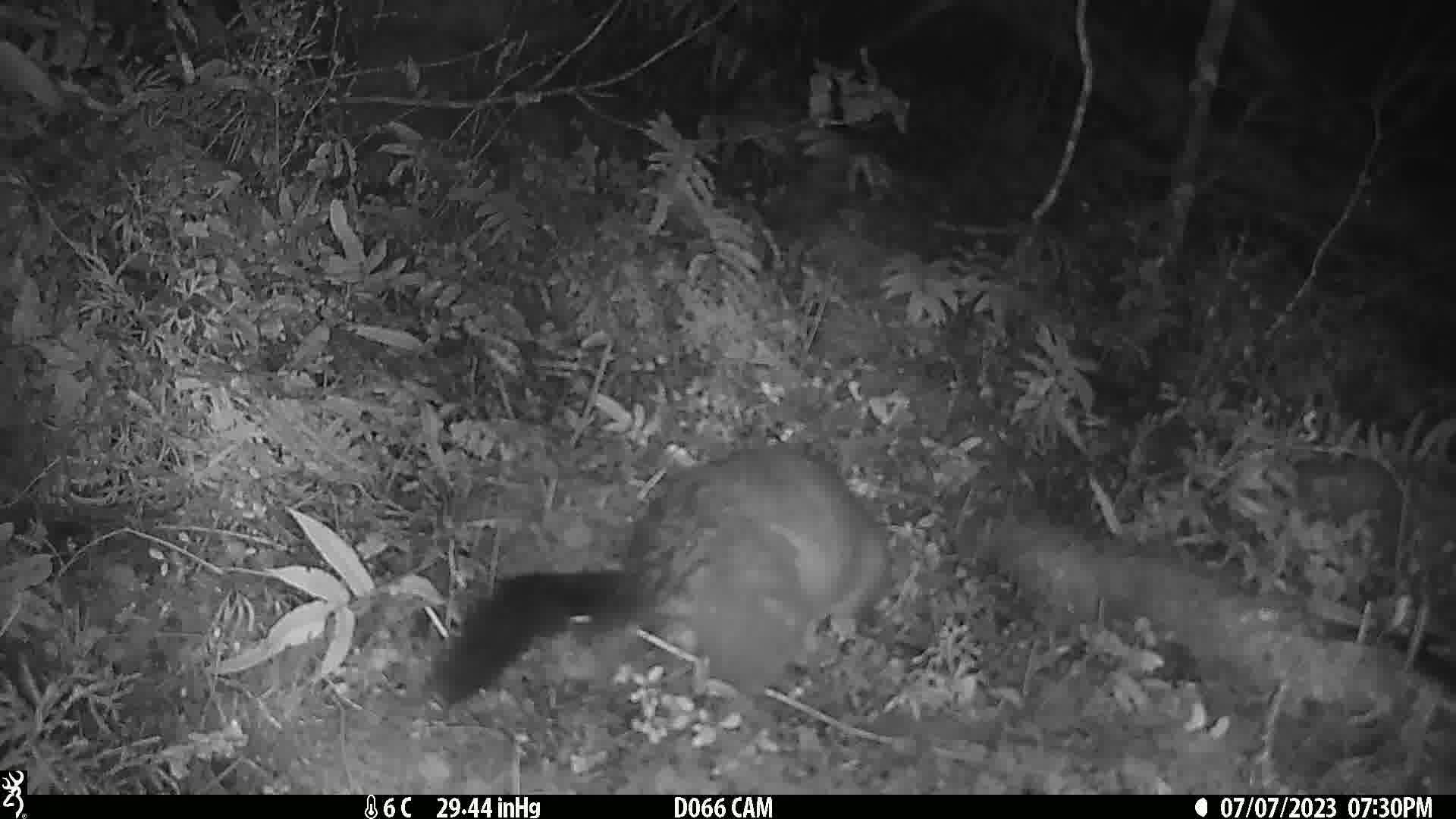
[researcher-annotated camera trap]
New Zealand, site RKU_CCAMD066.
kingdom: Animalia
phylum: Chordata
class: Mammalia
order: Diprotodontia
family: Phalangeridae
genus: Trichosurus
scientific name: Trichosurus vulpecula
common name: common brushtail possum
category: possum